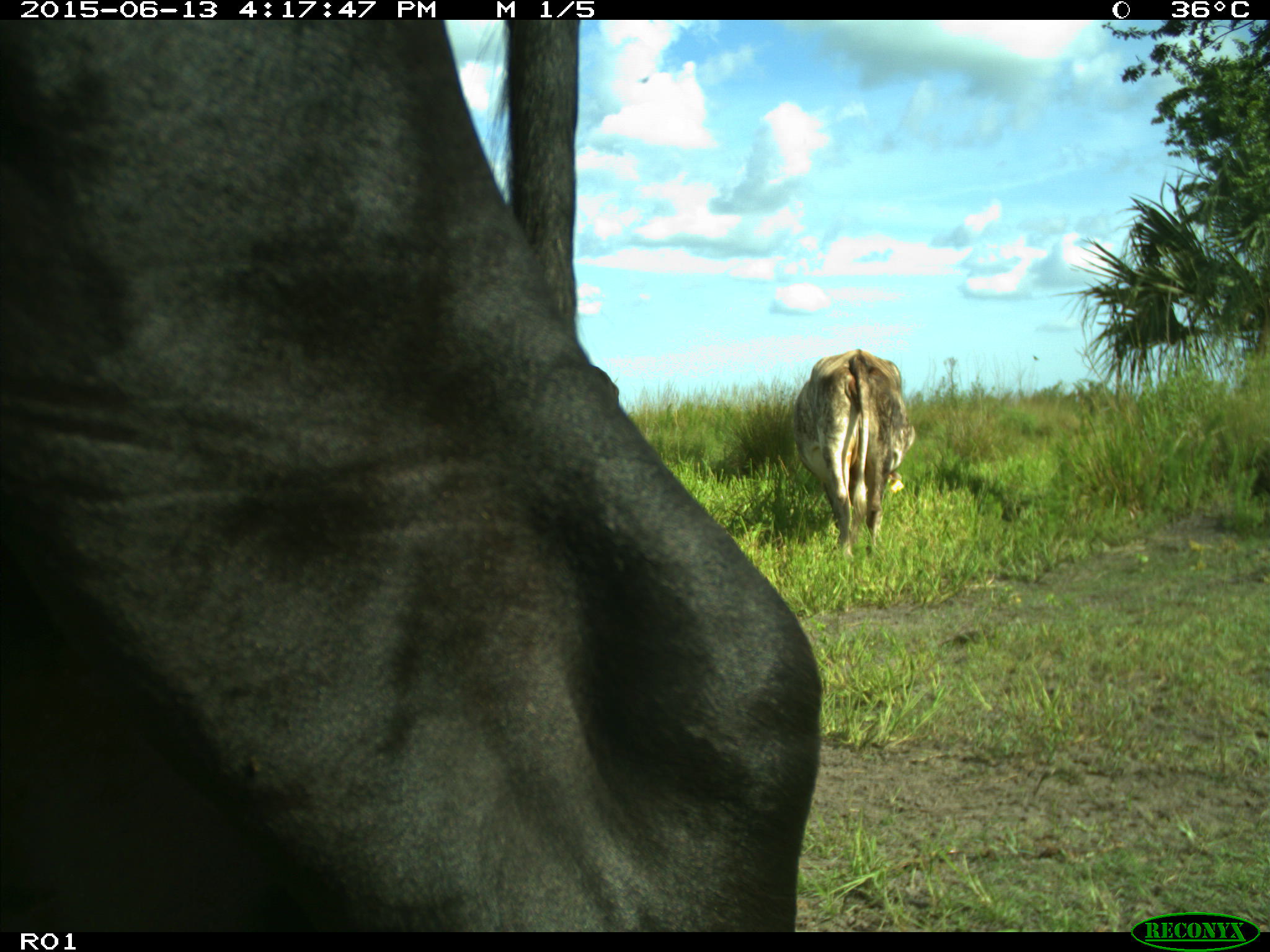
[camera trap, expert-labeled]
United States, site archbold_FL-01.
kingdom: Animalia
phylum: Chordata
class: Mammalia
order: Artiodactyla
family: Bovidae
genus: Bos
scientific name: Bos taurus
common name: domestic cow